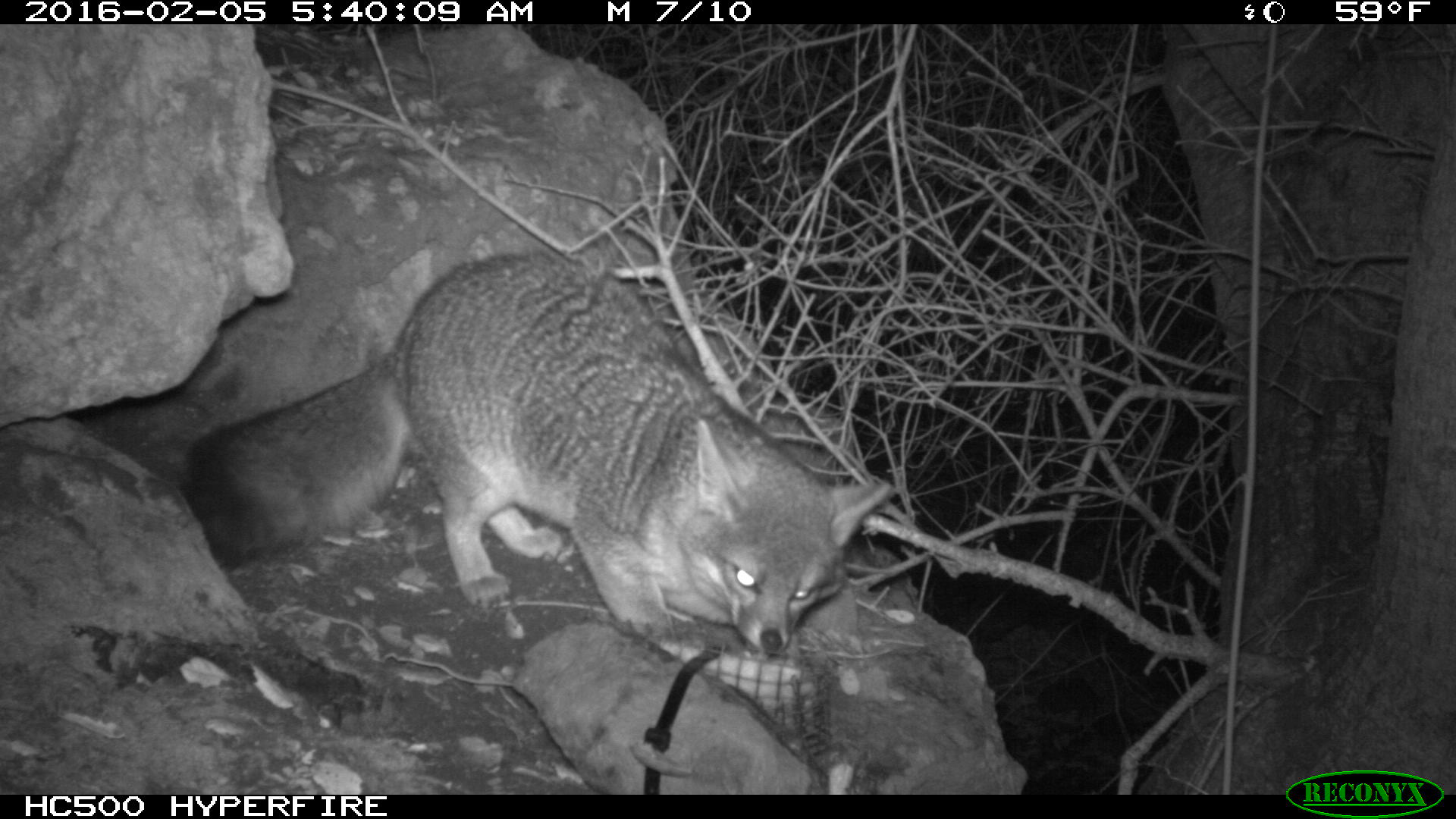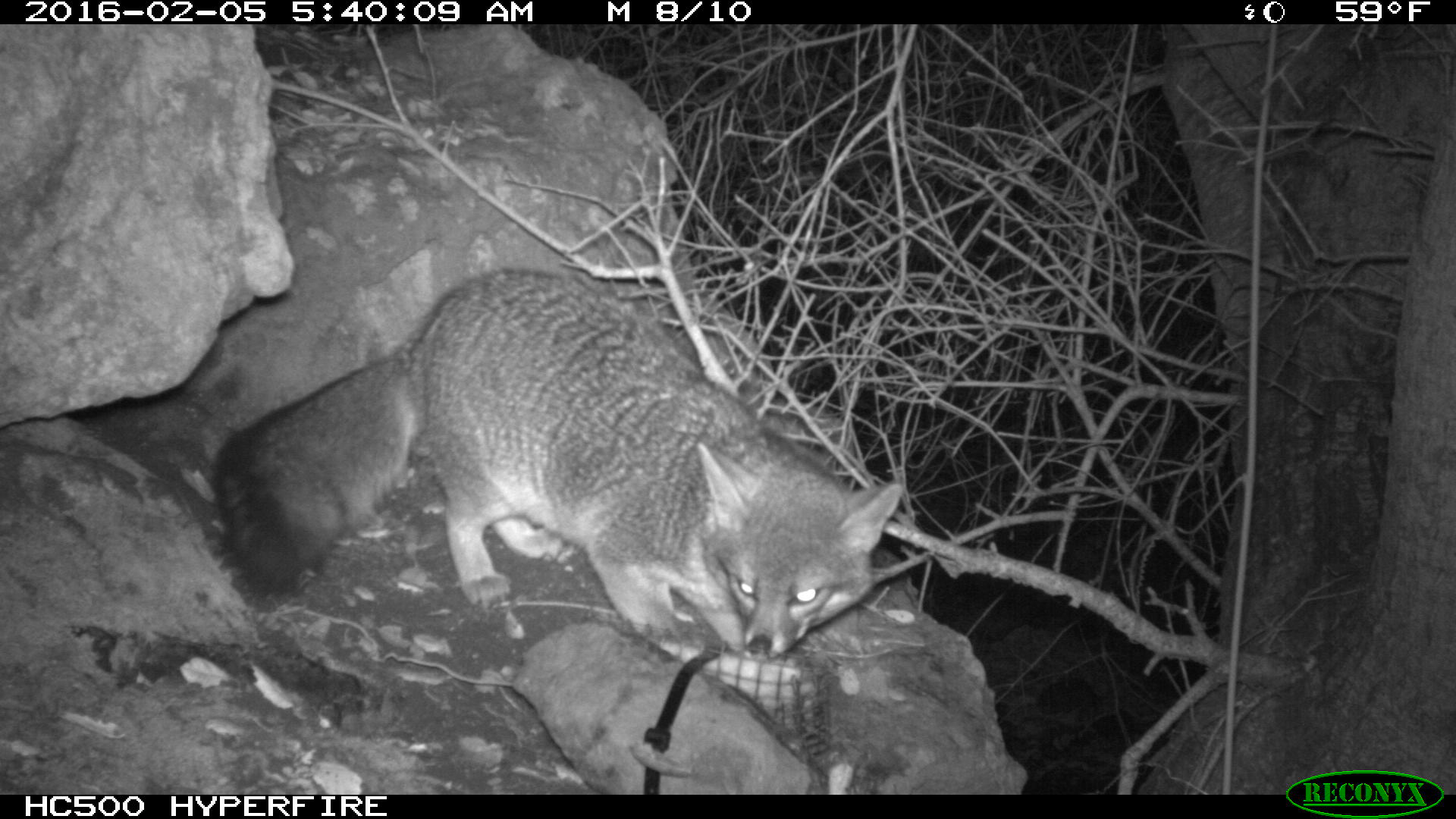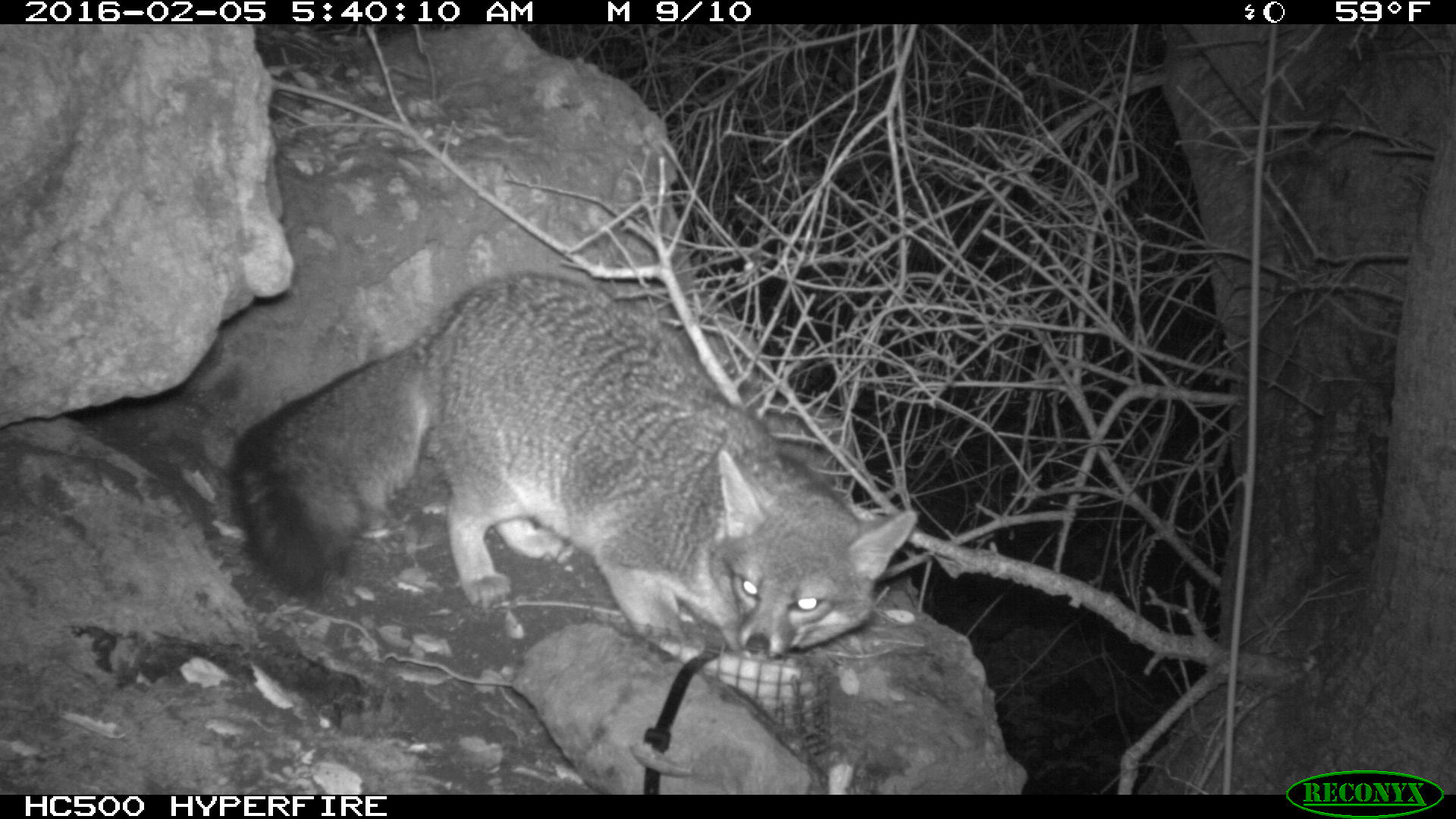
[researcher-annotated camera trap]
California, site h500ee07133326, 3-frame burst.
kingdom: Animalia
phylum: Chordata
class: Mammalia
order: Carnivora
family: Canidae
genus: Urocyon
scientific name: Urocyon littoralis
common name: island fox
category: fox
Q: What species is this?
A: Fox (island fox) (Urocyon littoralis).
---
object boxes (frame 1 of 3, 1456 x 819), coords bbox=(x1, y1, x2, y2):
fox: bbox=(184, 251, 899, 653)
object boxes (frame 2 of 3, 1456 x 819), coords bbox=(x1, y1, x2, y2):
fox: bbox=(219, 266, 908, 660)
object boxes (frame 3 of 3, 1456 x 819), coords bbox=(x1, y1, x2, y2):
fox: bbox=(232, 269, 919, 659)